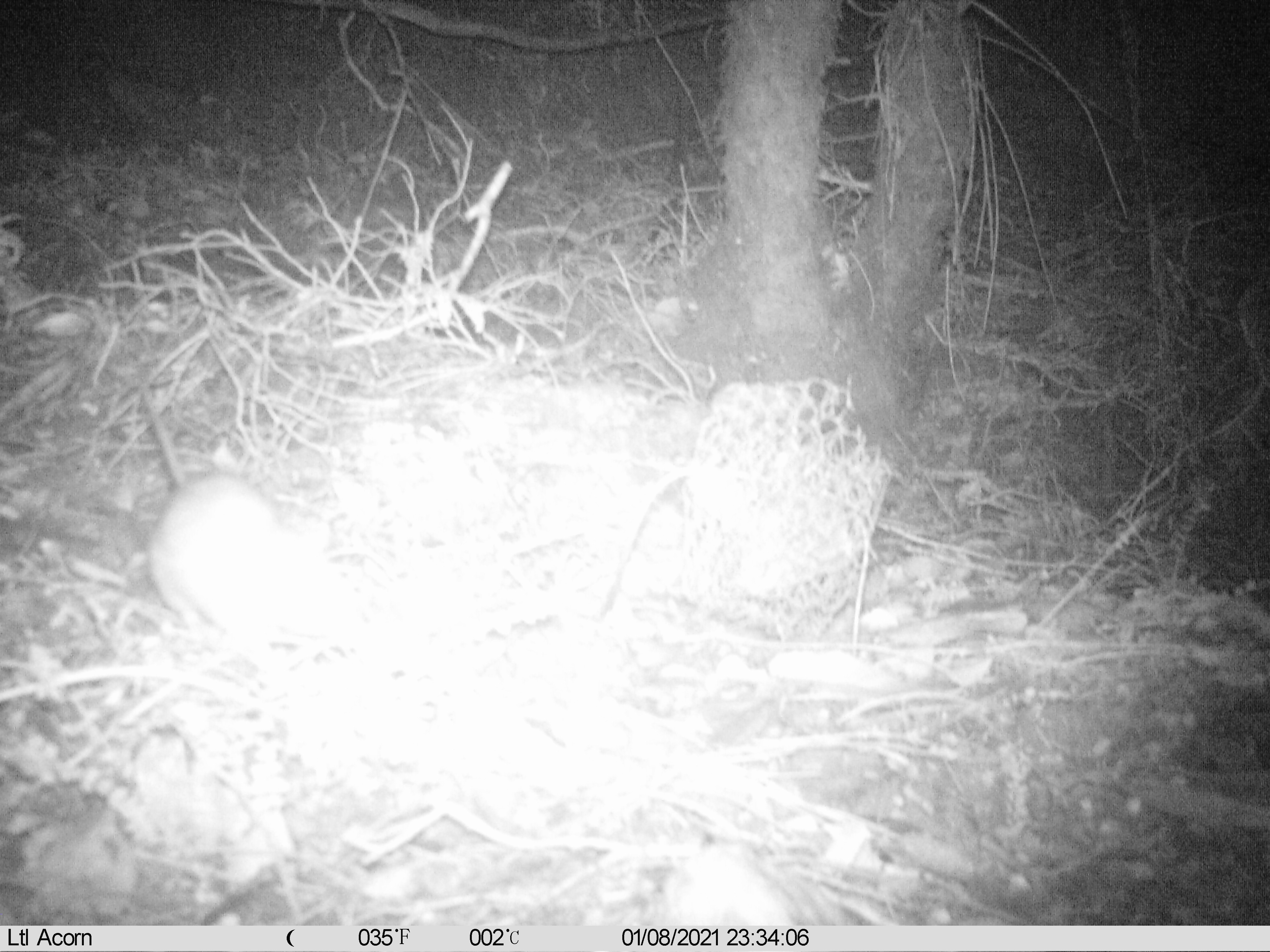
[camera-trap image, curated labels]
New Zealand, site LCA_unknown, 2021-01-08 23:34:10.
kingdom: Animalia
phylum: Chordata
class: Mammalia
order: Rodentia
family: Muridae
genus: Rattus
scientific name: Rattus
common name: rat